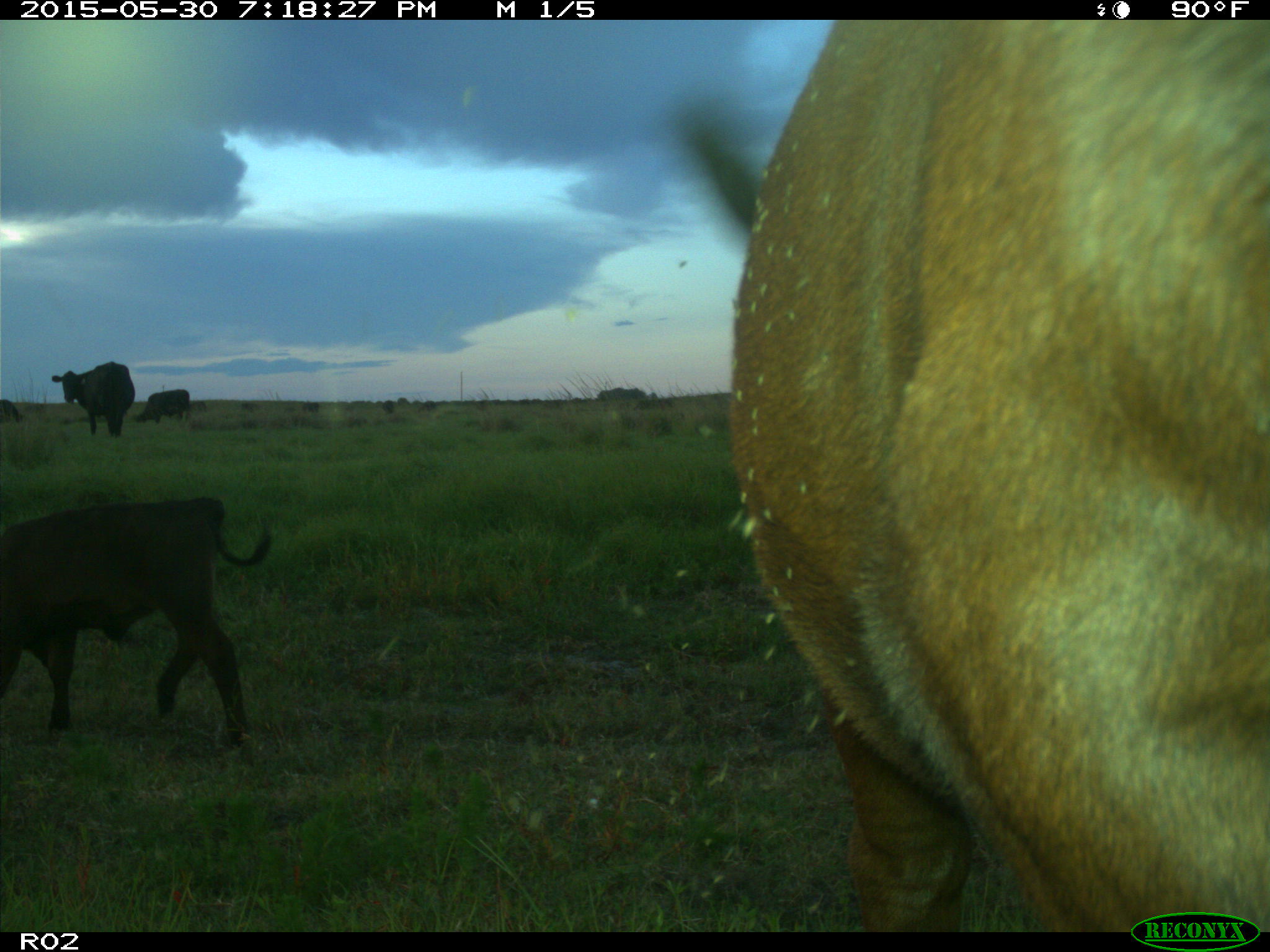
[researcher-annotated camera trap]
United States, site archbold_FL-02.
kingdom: Animalia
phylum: Chordata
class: Mammalia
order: Artiodactyla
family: Bovidae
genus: Bos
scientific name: Bos taurus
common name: domestic cow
Bos taurus (domestic cow).